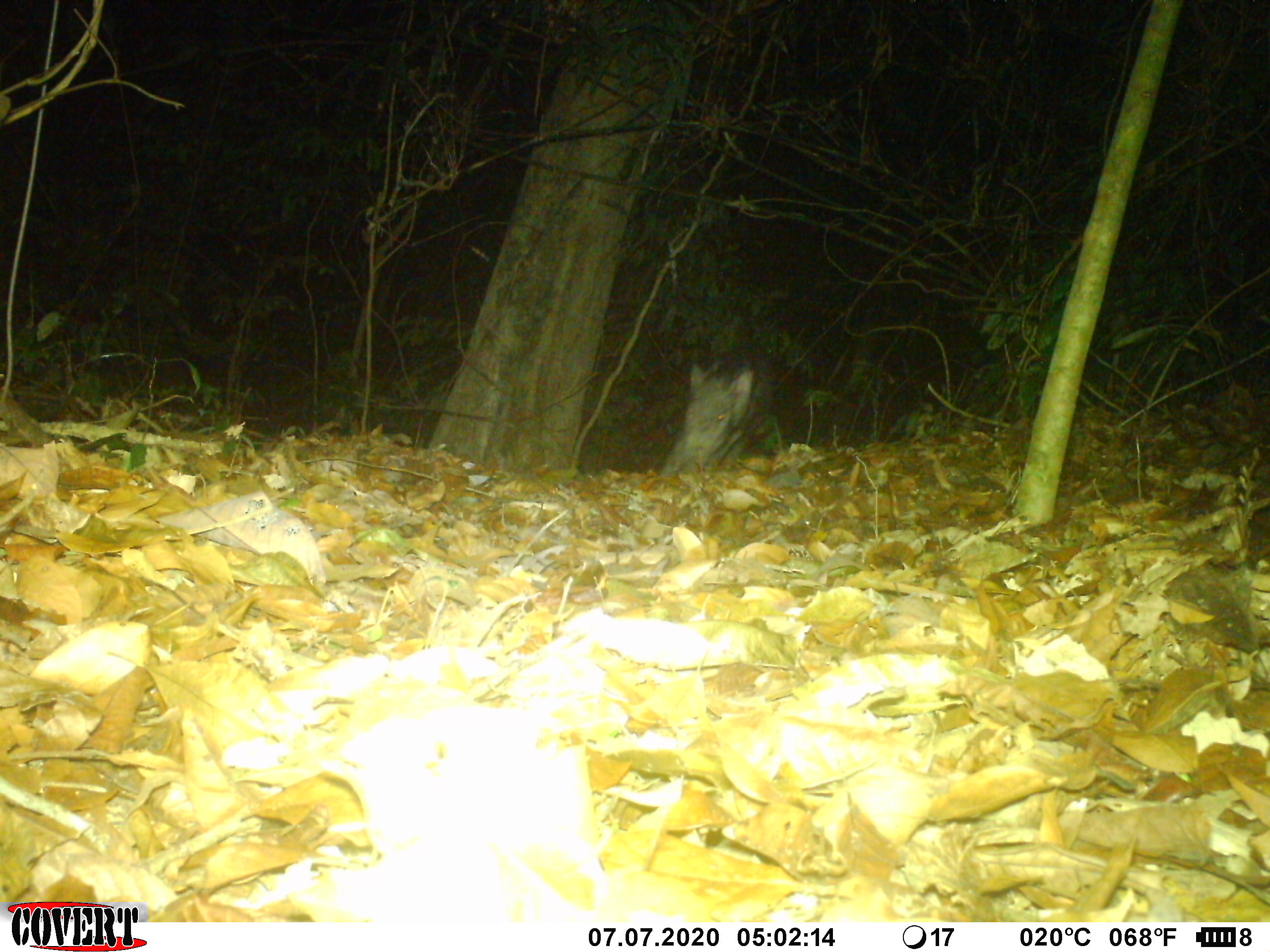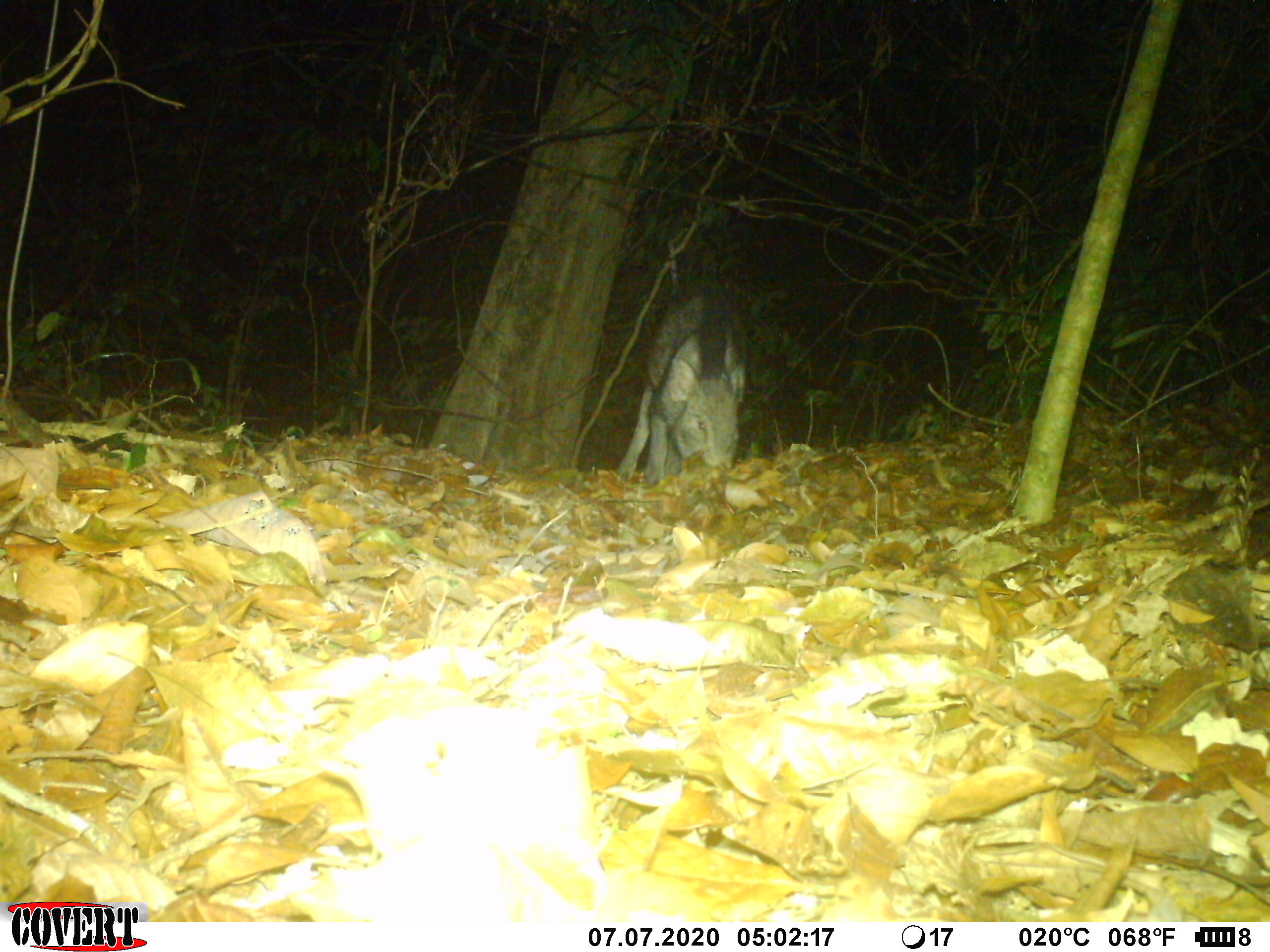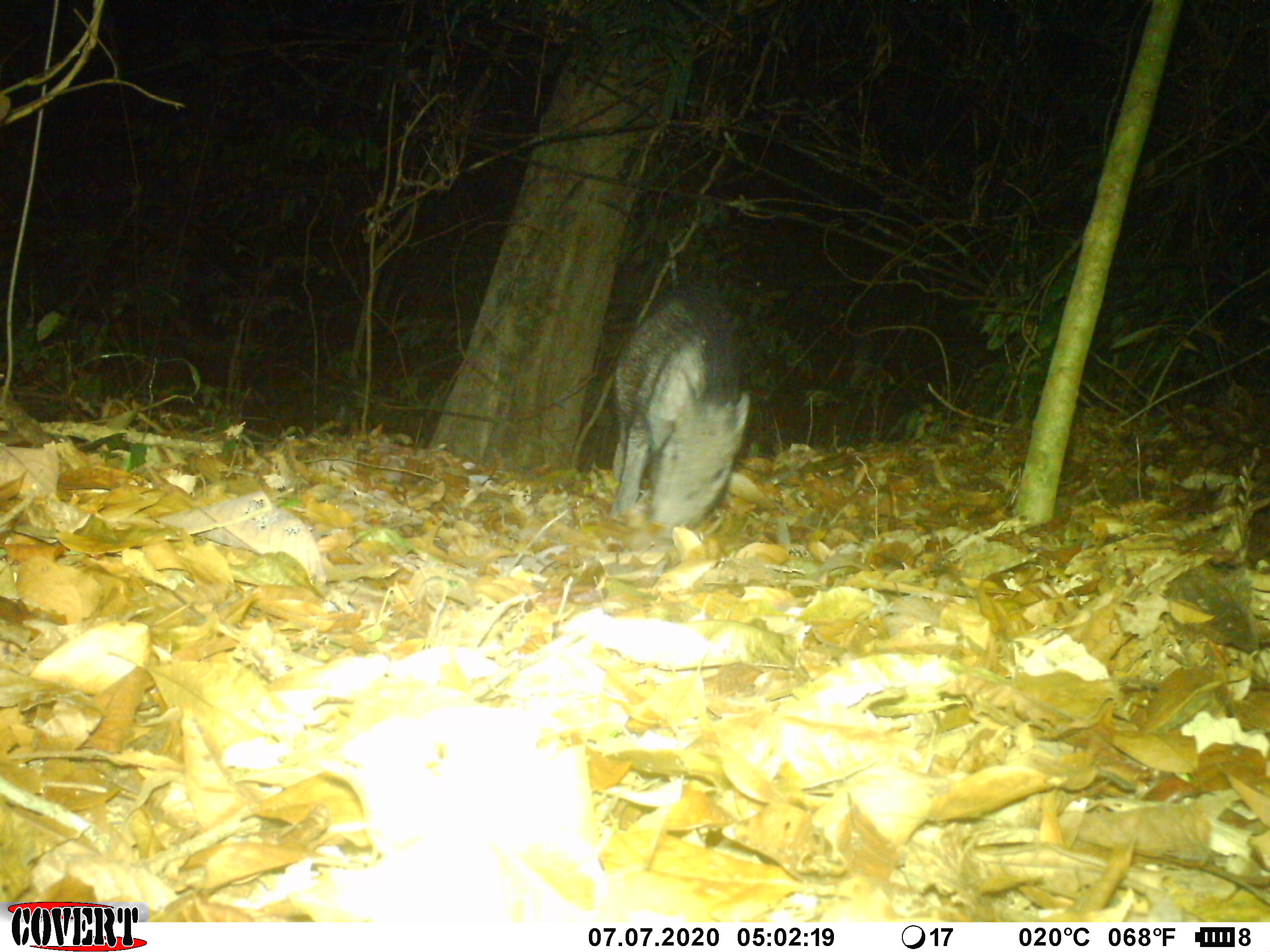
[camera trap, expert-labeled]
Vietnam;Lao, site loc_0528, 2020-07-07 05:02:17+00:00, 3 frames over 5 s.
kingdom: Animalia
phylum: Chordata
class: Mammalia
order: Artiodactyla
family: Suidae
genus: Sus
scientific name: Sus scrofa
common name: eurasian wild pig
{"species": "eurasian wild pig (Sus scrofa)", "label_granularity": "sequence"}